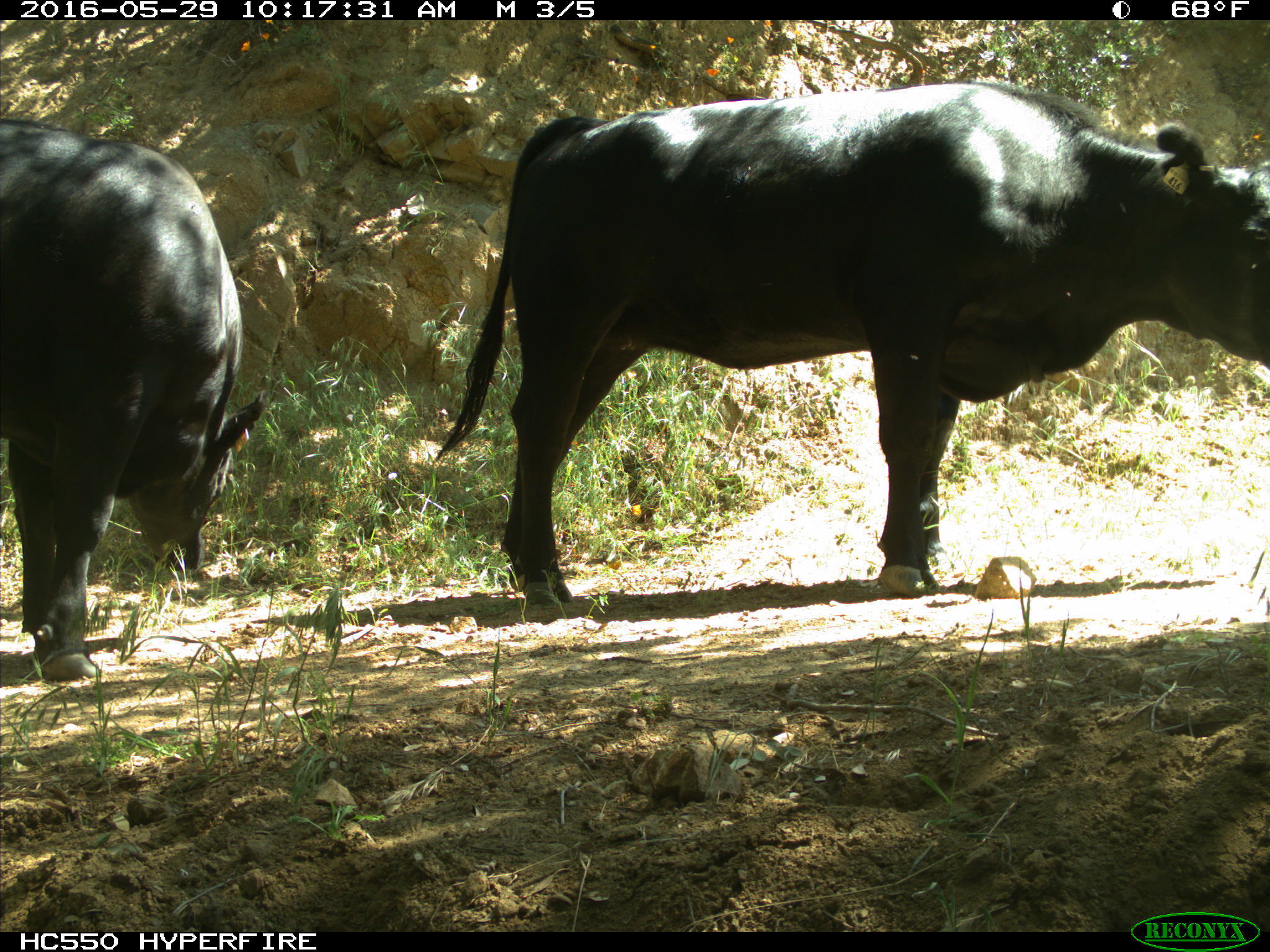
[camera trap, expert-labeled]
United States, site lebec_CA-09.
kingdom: Animalia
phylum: Chordata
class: Mammalia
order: Artiodactyla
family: Bovidae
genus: Bos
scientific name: Bos taurus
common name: domestic cow